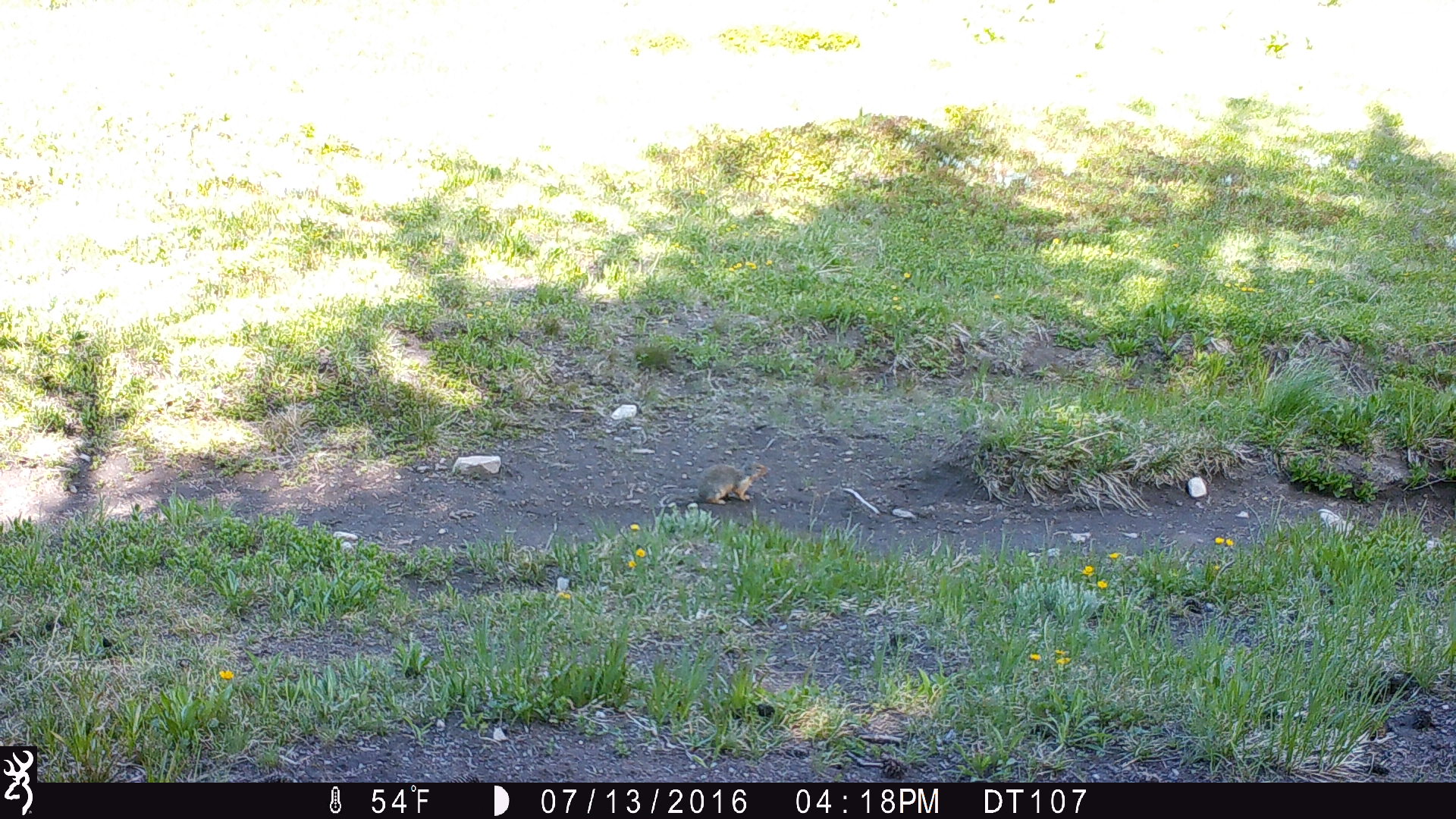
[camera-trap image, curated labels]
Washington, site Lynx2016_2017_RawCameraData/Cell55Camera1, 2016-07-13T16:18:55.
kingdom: Animalia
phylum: Chordata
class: Mammalia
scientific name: Mammalia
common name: small mammal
Small mammal (Mammalia). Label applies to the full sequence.